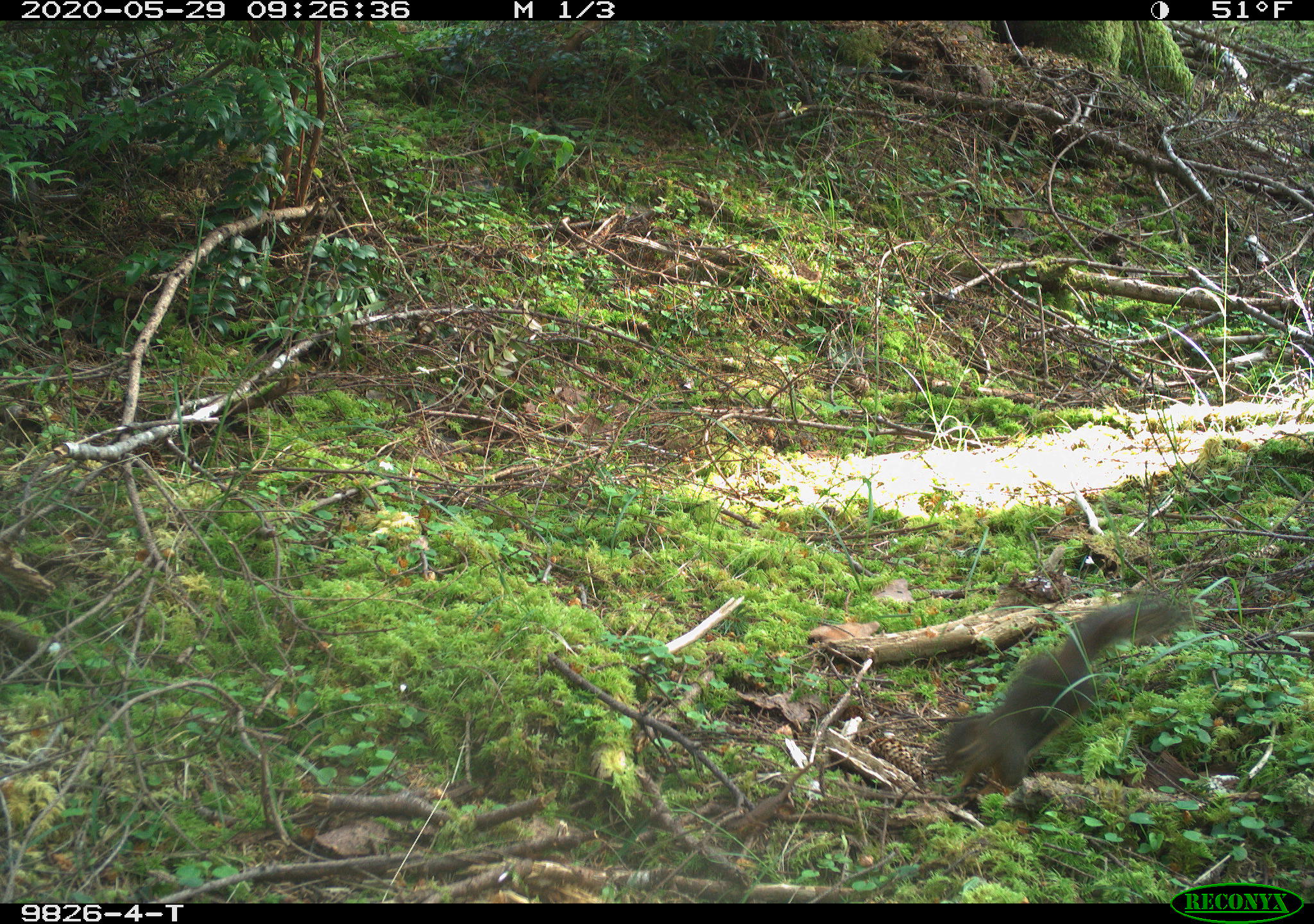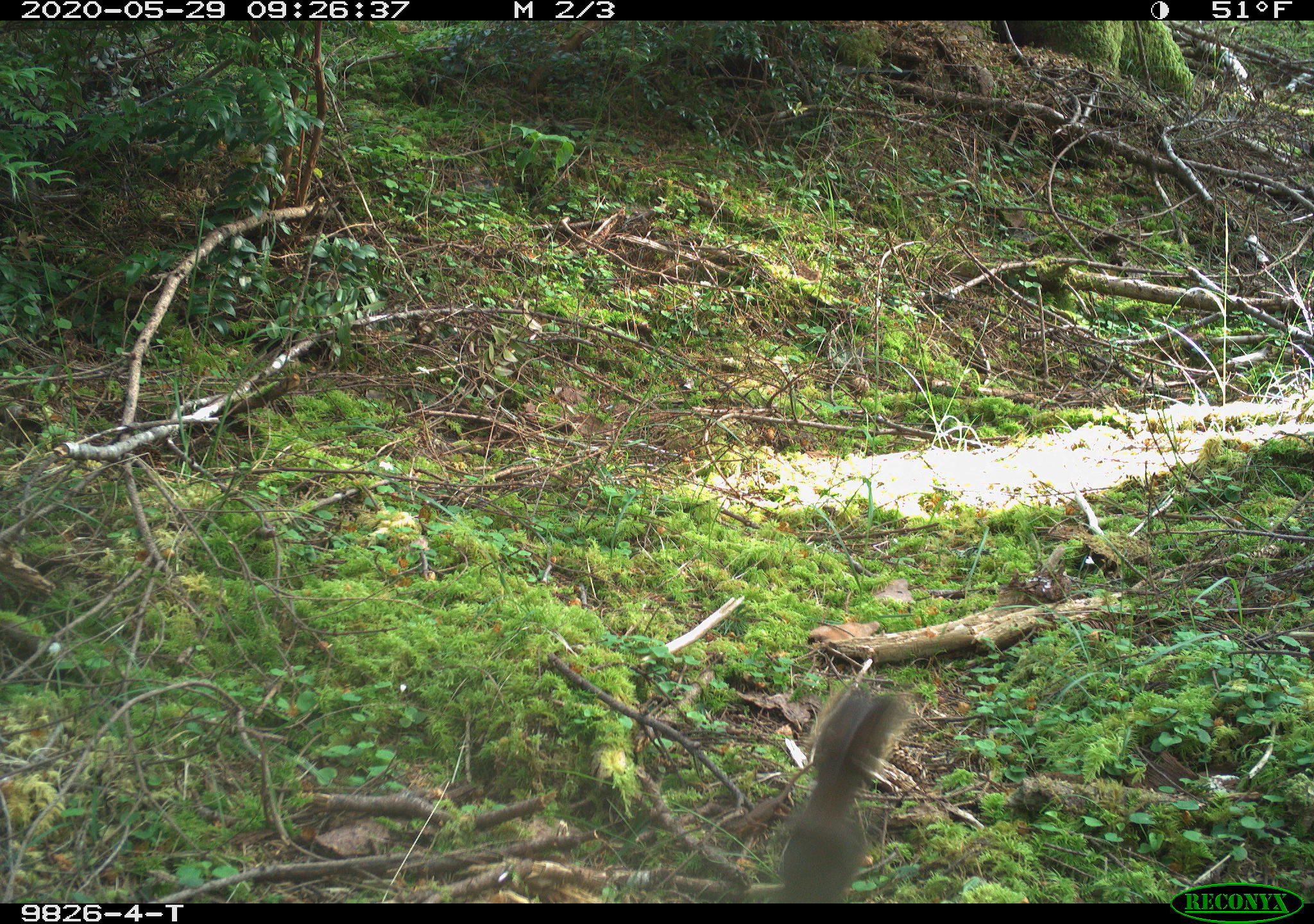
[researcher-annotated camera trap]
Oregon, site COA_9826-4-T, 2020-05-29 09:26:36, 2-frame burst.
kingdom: Animalia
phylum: Chordata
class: Mammalia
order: Rodentia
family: Sciuridae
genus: Tamiasciurus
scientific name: Tamiasciurus douglasii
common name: douglas squirrel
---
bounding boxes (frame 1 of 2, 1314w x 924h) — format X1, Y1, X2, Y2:
douglas squirrel: 929, 600, 1171, 801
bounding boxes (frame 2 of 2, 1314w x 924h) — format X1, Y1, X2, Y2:
douglas squirrel: 769, 680, 914, 898